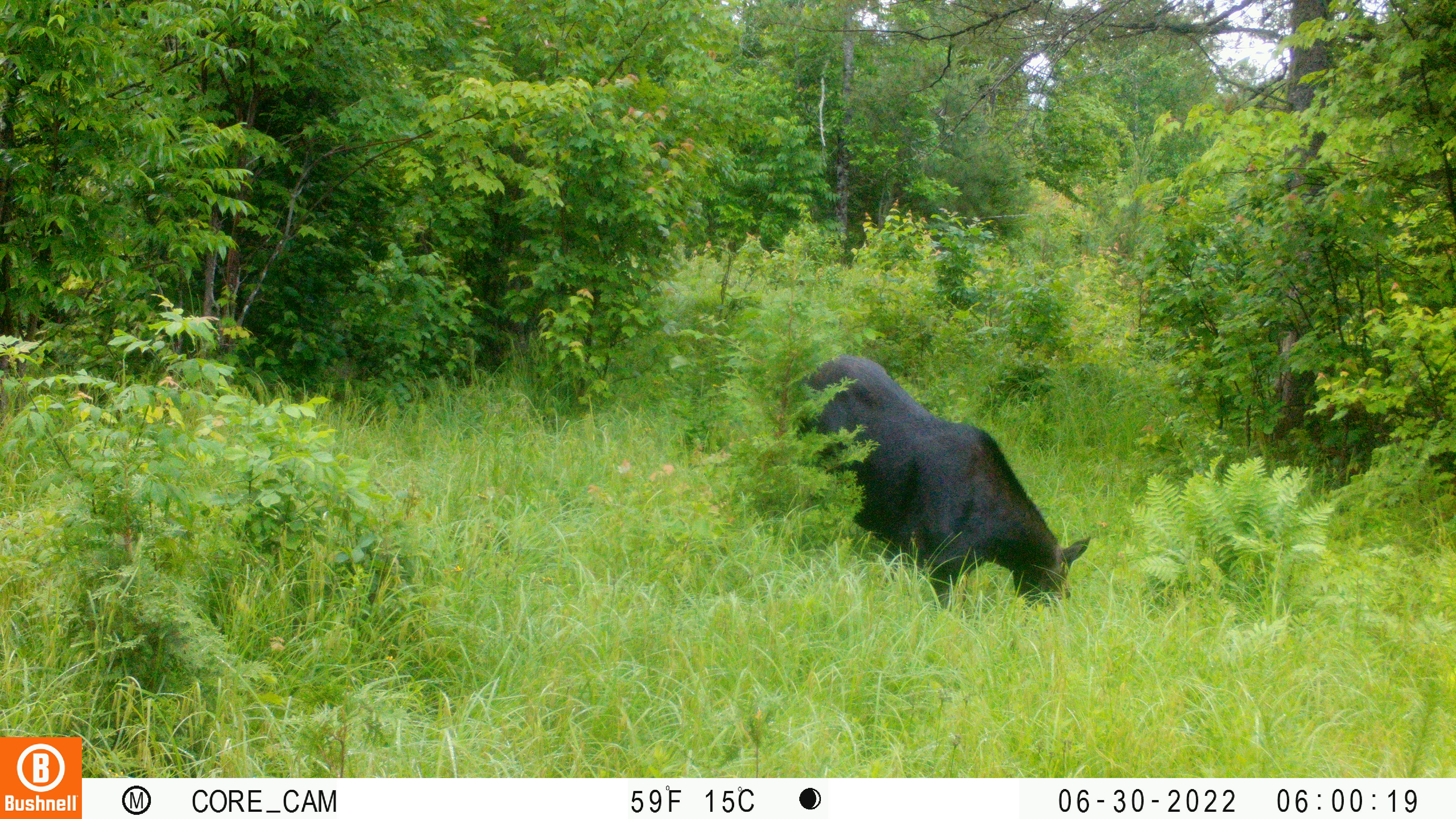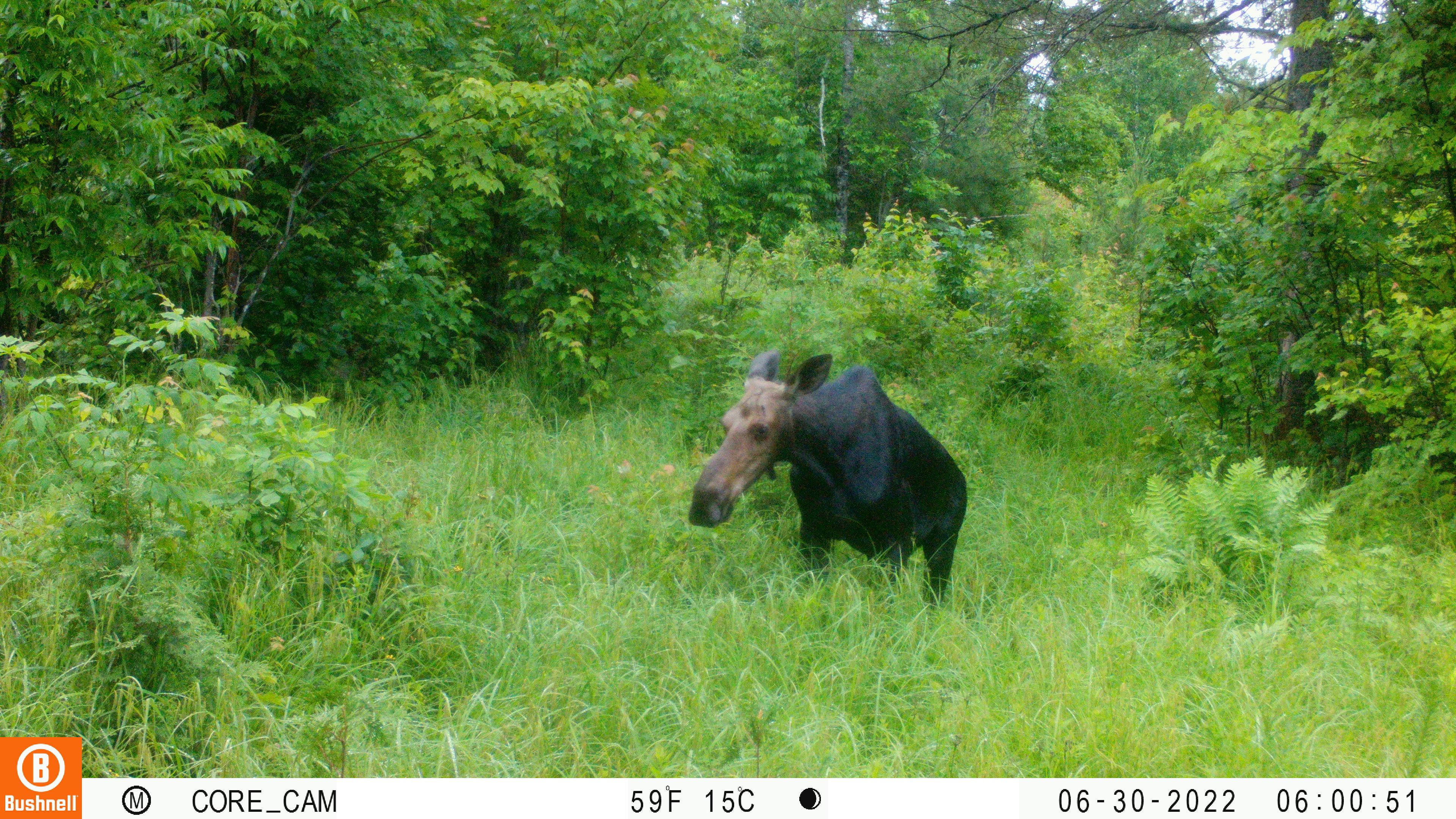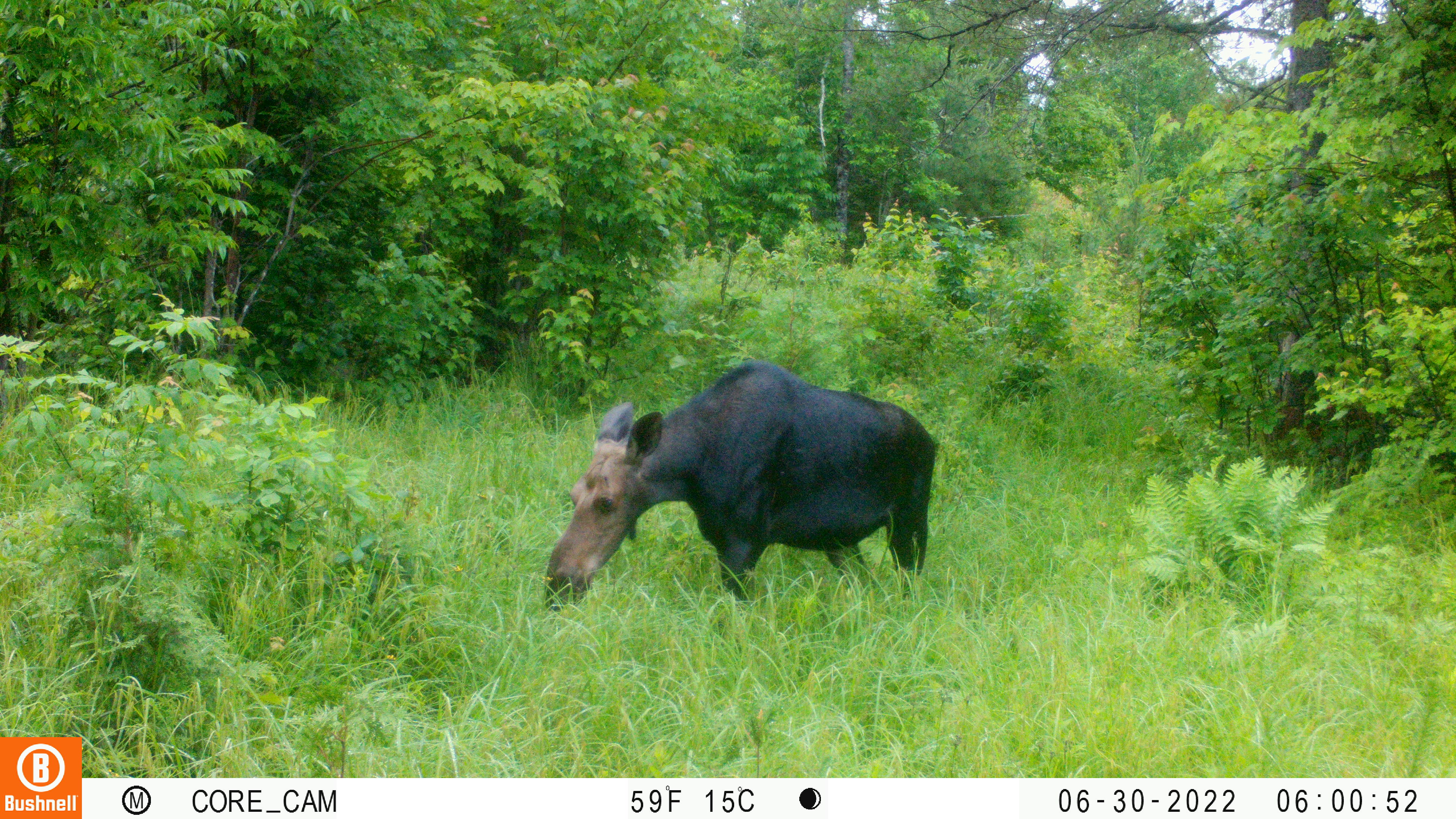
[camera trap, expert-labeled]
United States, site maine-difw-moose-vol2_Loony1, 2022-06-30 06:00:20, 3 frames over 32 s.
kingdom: Animalia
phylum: Chordata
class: Mammalia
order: Artiodactyla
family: Cervidae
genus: Alces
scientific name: Alces alces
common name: moose